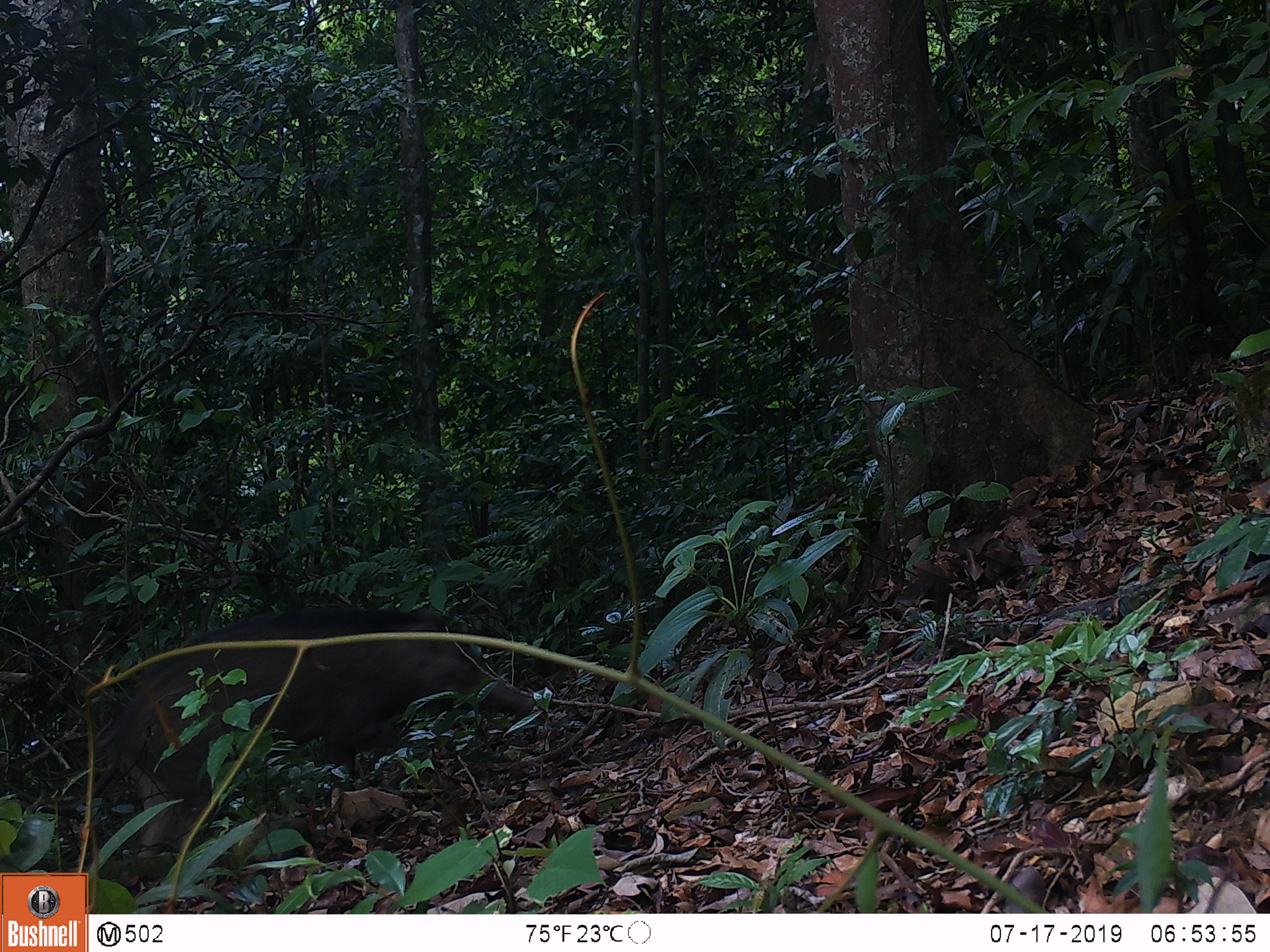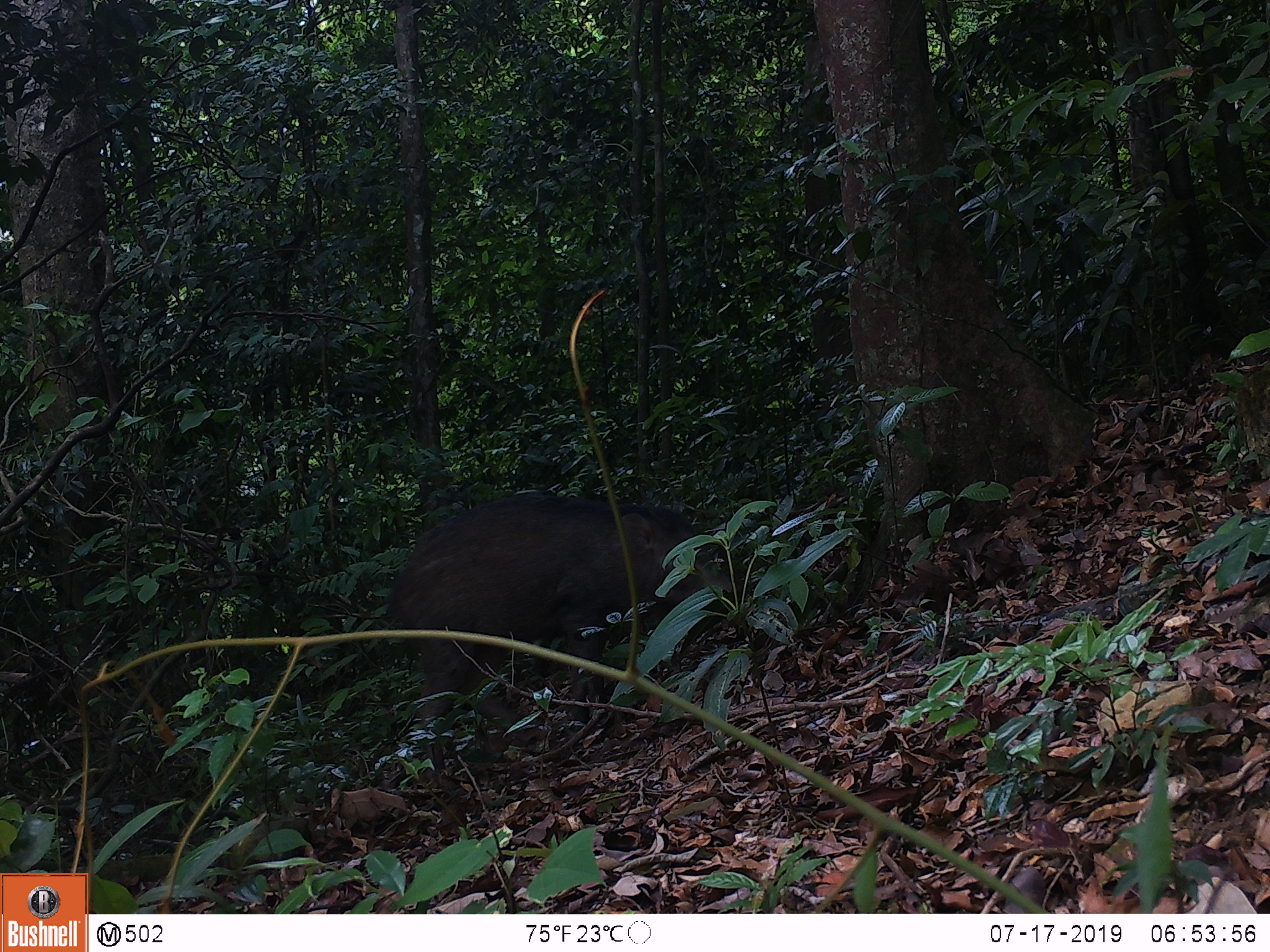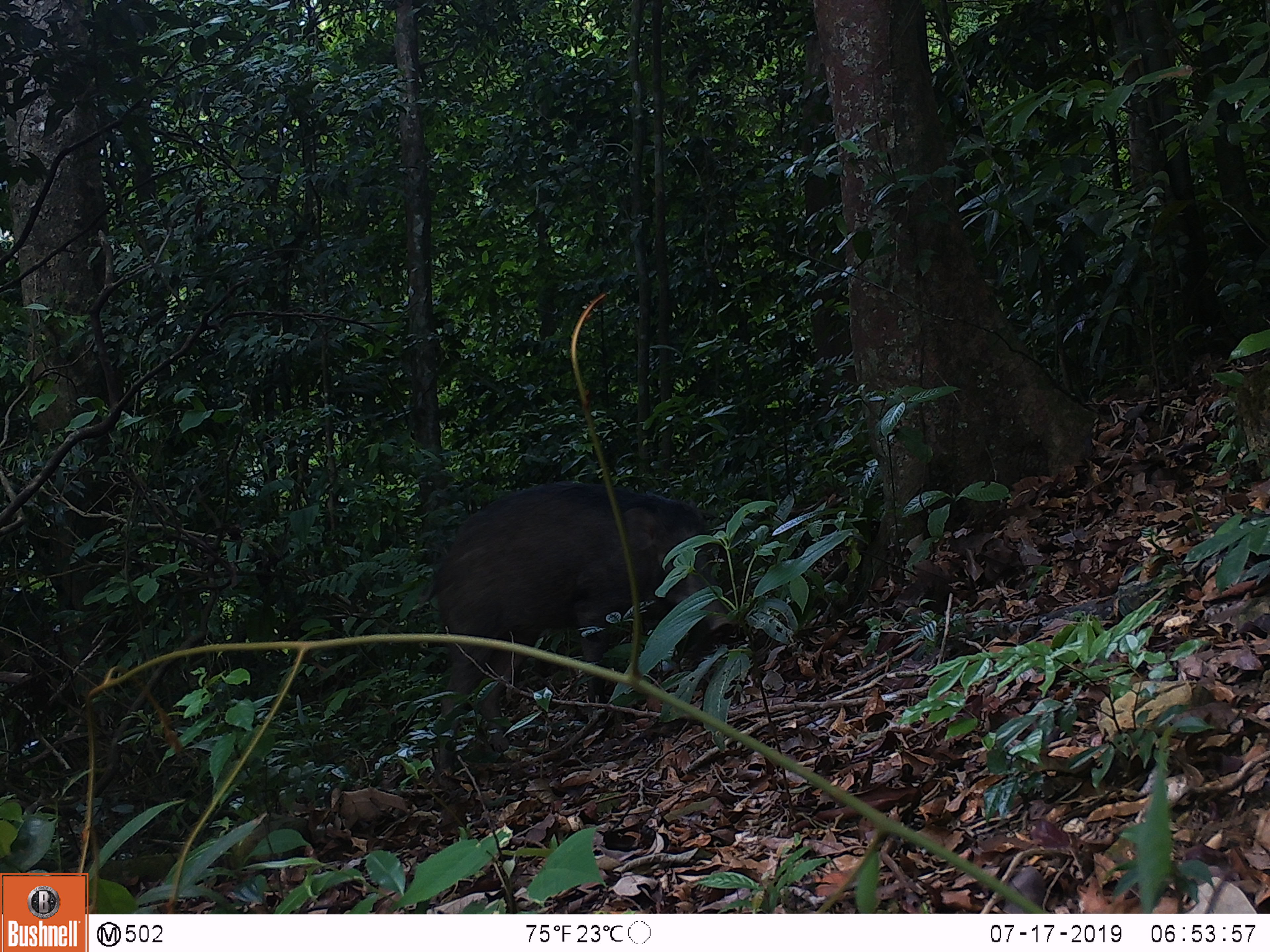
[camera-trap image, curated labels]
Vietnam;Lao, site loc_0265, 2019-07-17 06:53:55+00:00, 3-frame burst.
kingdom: Animalia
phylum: Chordata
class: Mammalia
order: Artiodactyla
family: Suidae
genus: Sus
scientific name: Sus scrofa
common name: eurasian wild pig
Eurasian wild pig (Sus scrofa). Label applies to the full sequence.